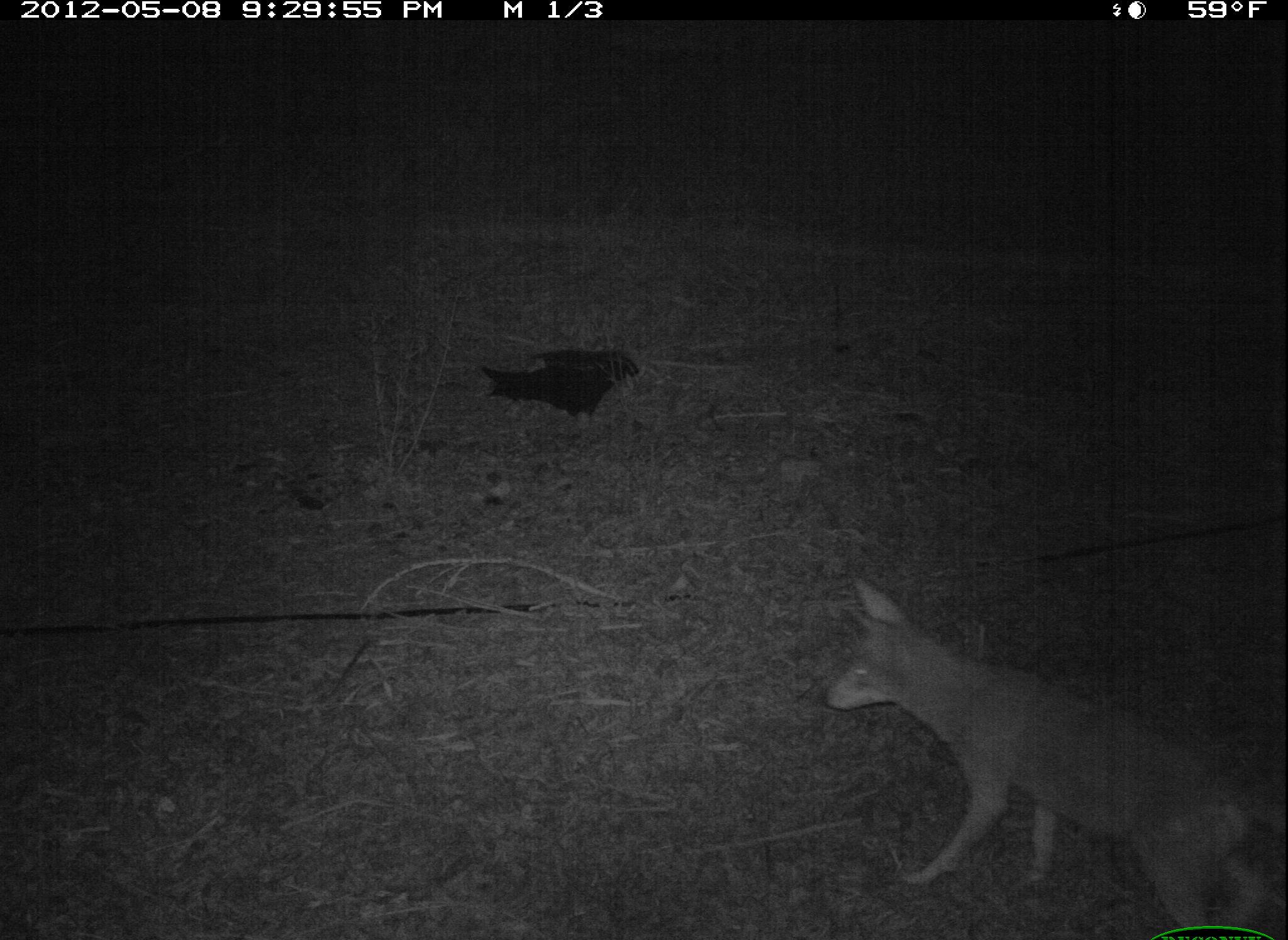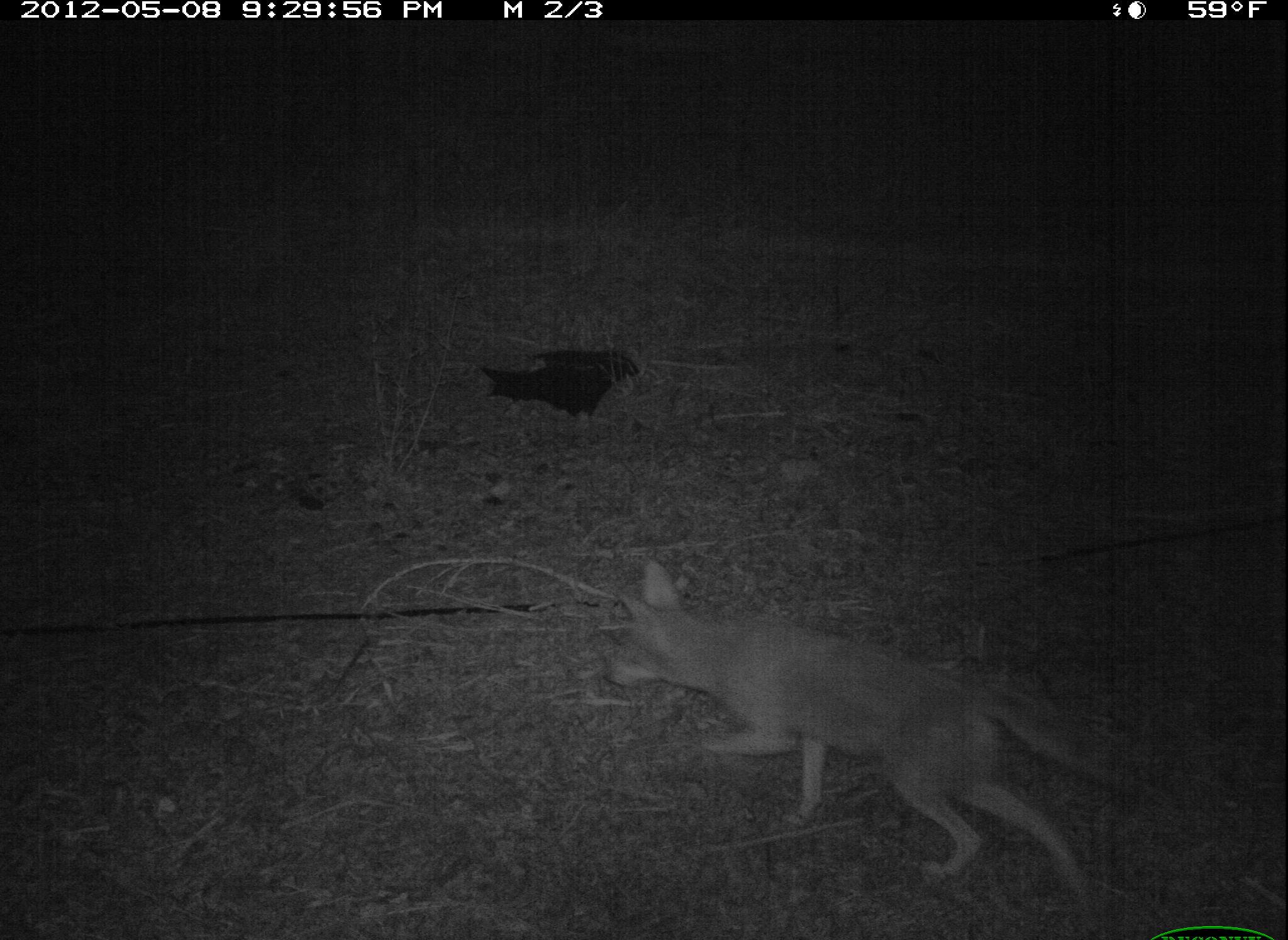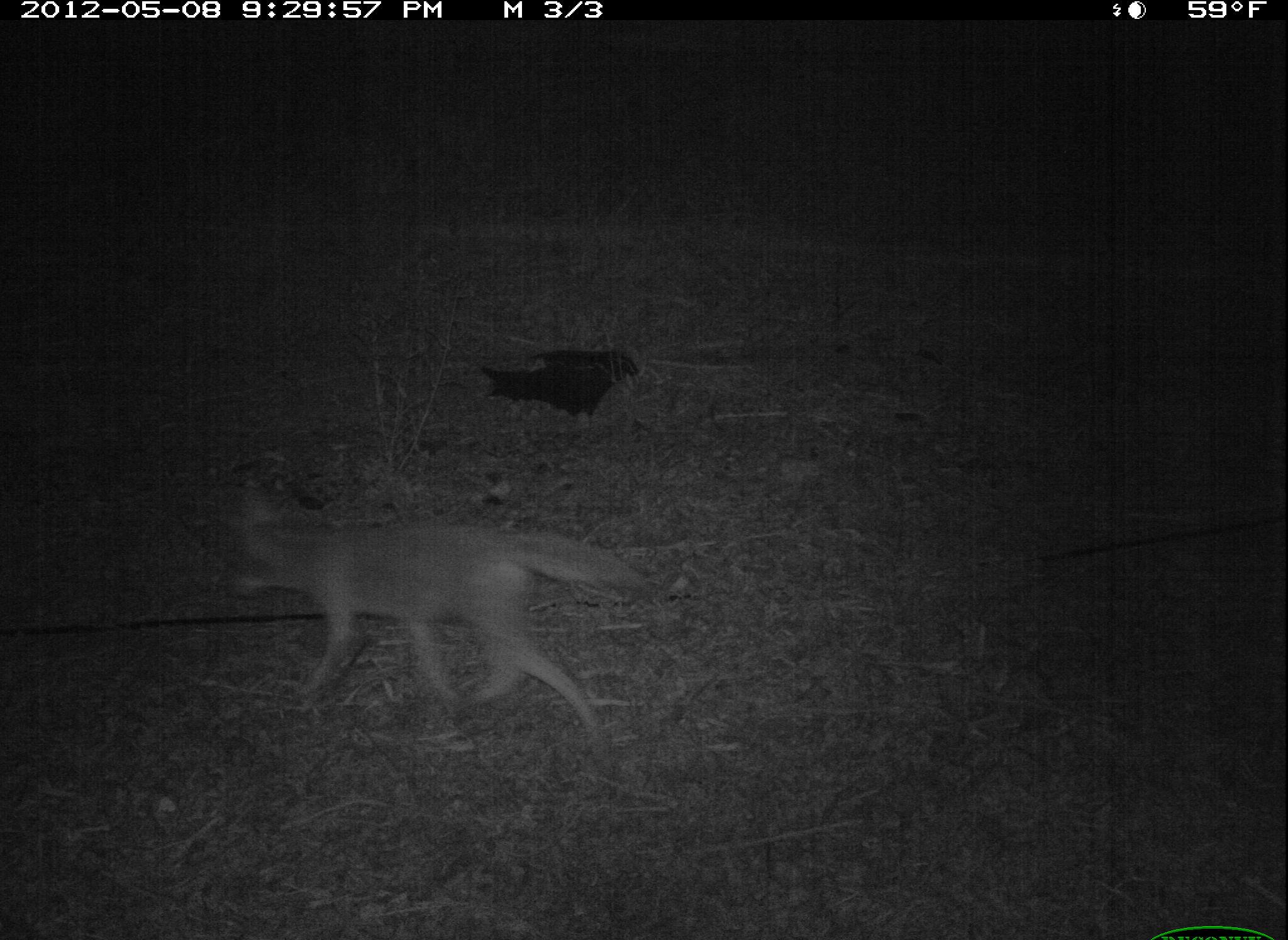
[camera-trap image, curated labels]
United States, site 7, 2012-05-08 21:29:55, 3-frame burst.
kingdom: Animalia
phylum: Chordata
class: Mammalia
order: Carnivora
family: Canidae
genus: Canis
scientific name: Canis latrans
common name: coyote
Coyote (Canis latrans).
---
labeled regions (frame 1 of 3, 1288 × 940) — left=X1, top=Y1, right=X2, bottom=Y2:
coyote: left=803, top=559, right=1265, bottom=939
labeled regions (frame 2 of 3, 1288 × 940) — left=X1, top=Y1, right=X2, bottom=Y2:
coyote: left=599, top=554, right=1124, bottom=908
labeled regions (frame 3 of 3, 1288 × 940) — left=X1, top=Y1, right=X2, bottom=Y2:
coyote: left=217, top=462, right=660, bottom=747